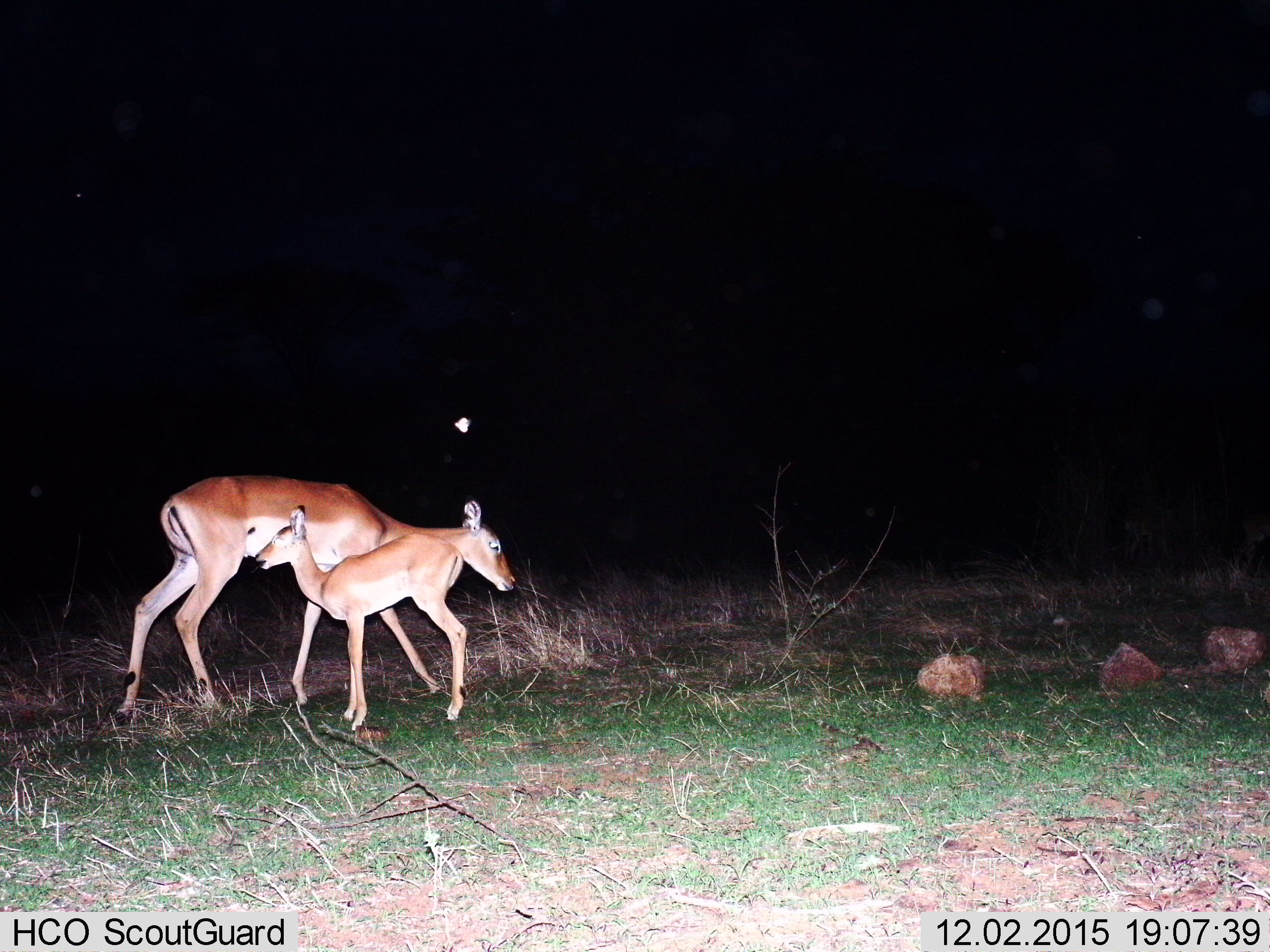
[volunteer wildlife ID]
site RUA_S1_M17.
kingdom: Animalia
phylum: Chordata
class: Mammalia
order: Artiodactyla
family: Bovidae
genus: Aepyceros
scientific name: Aepyceros melampus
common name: impala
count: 2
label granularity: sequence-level